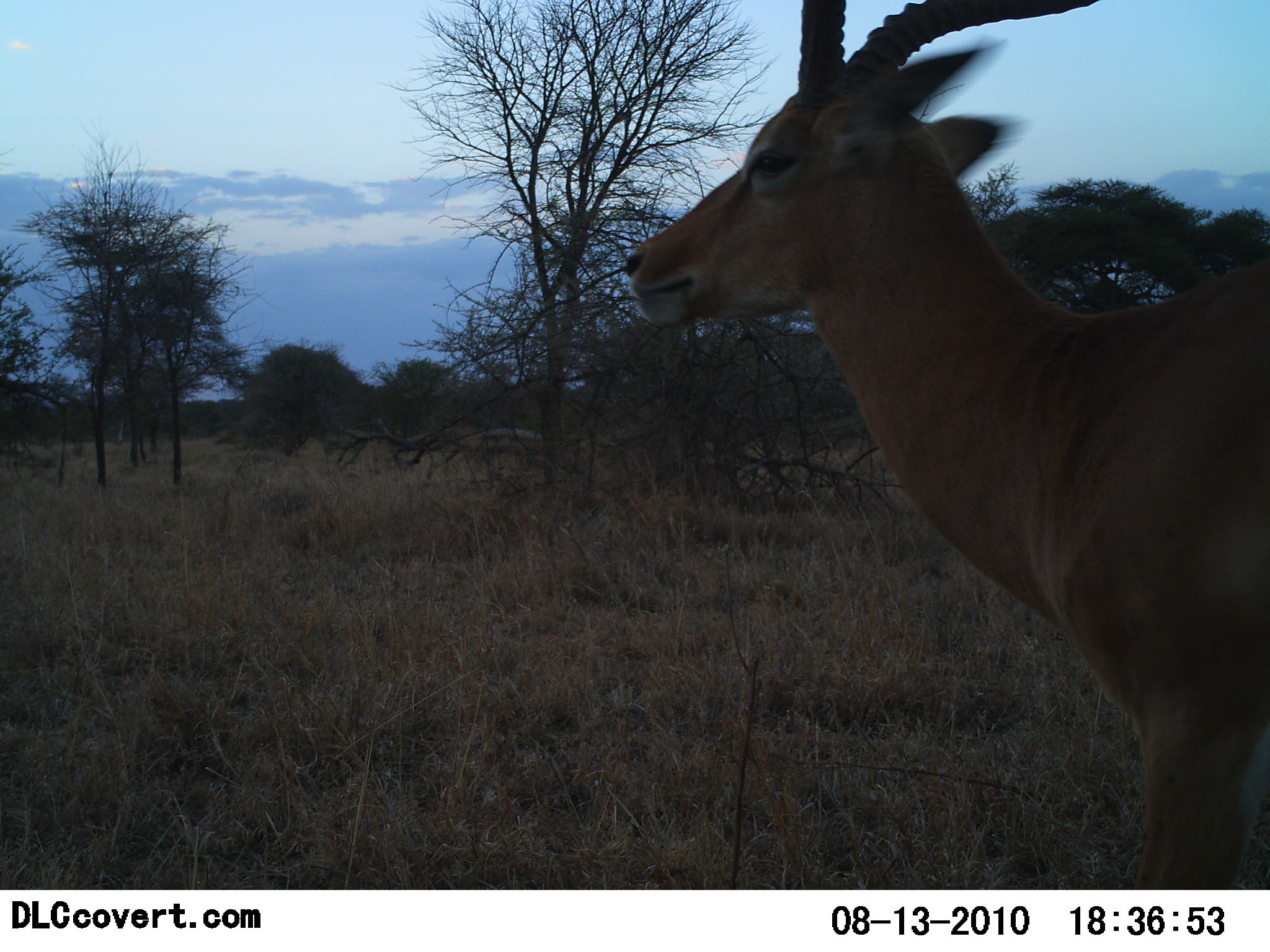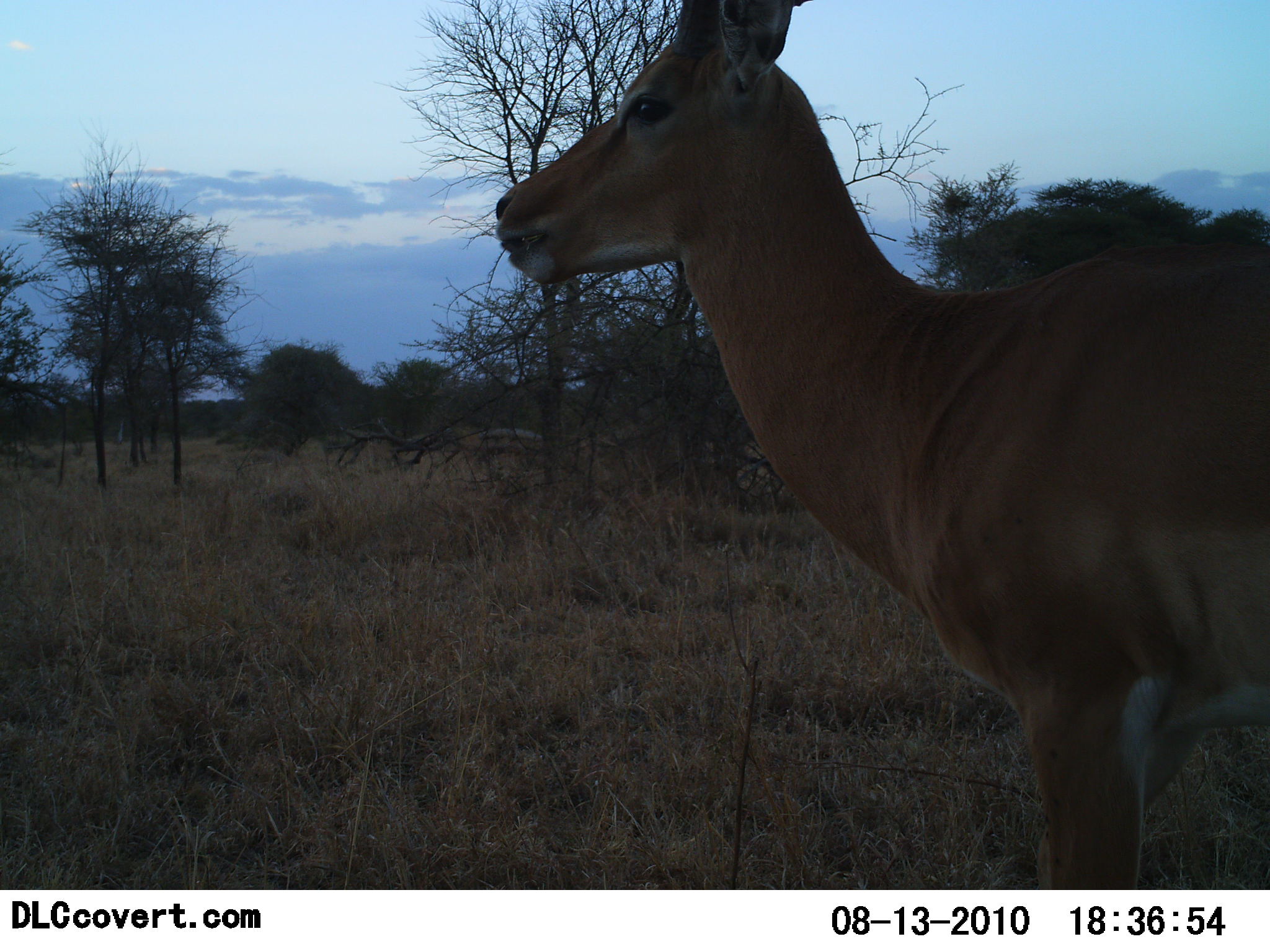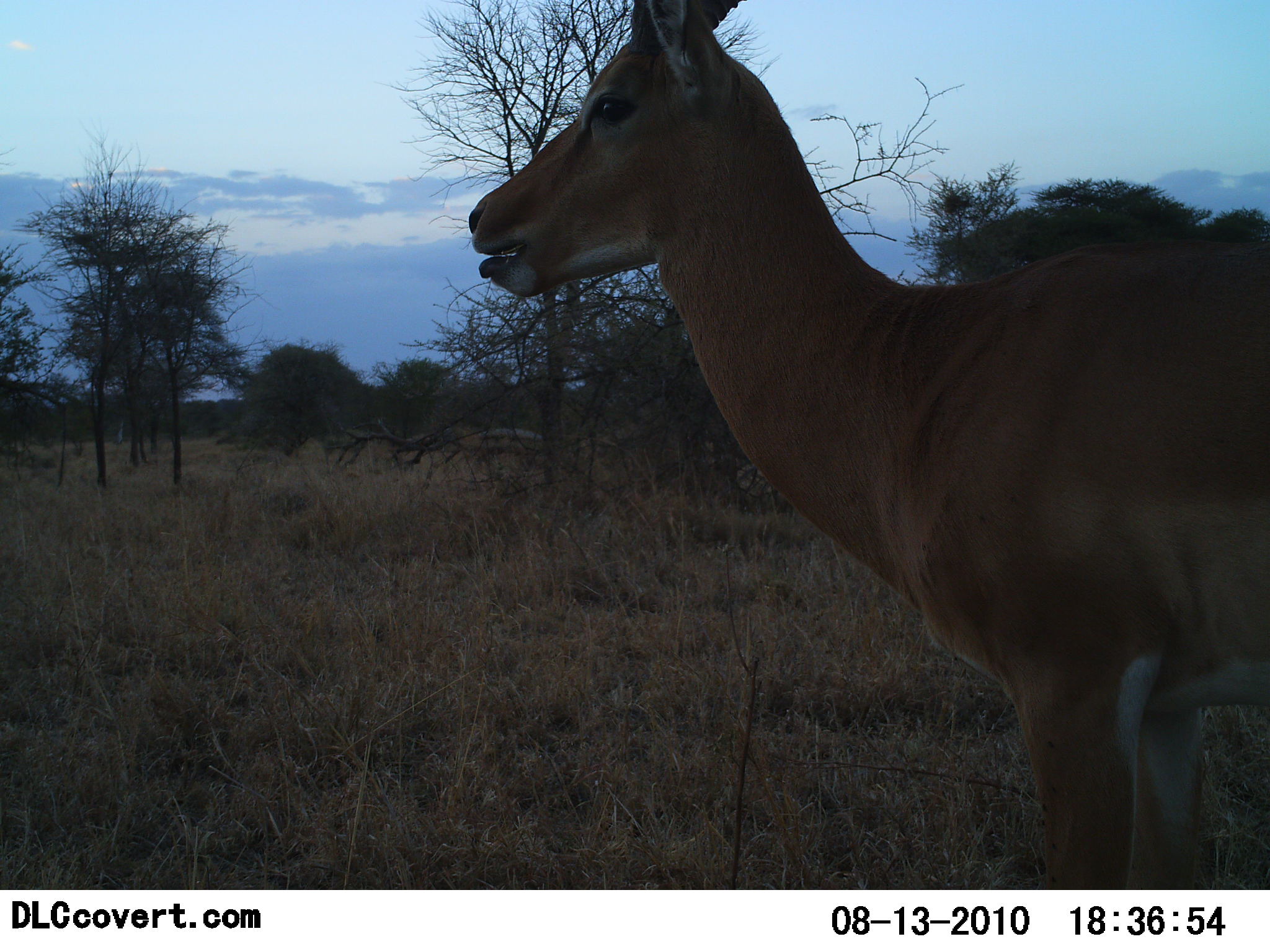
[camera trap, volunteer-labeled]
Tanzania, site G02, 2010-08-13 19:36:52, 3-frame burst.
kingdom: Animalia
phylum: Chordata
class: Mammalia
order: Artiodactyla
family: Bovidae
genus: Aepyceros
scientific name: Aepyceros melampus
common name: impala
Impala (Aepyceros melampus), count 1. Behavior (volunteer vote fractions): standing 45%, resting 0%, moving 55%, interacting 0%. Young present (vote fraction): 0%. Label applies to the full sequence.